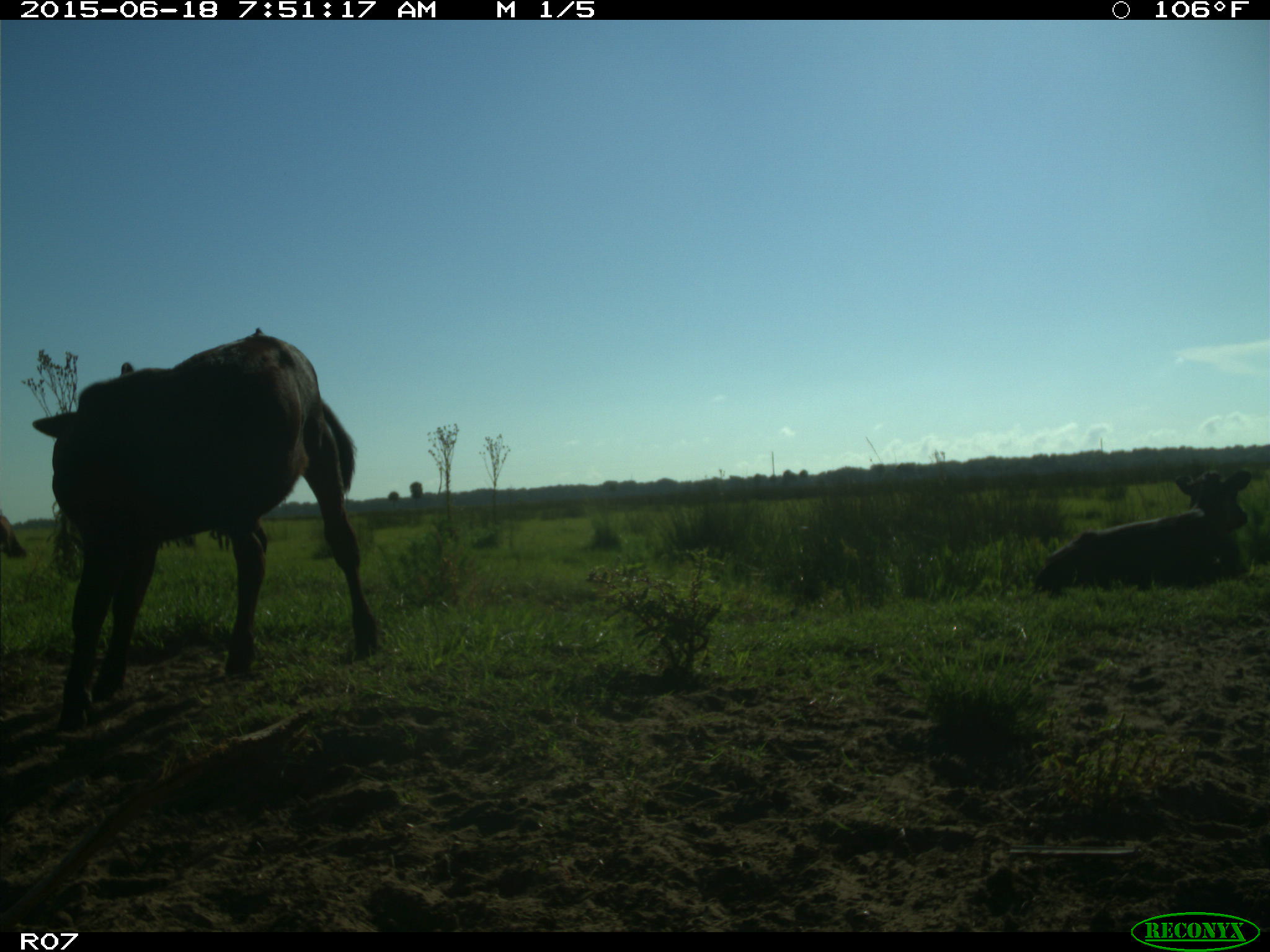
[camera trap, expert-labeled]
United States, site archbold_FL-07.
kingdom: Animalia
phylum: Chordata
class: Mammalia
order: Artiodactyla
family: Bovidae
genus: Bos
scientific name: Bos taurus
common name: domestic cow